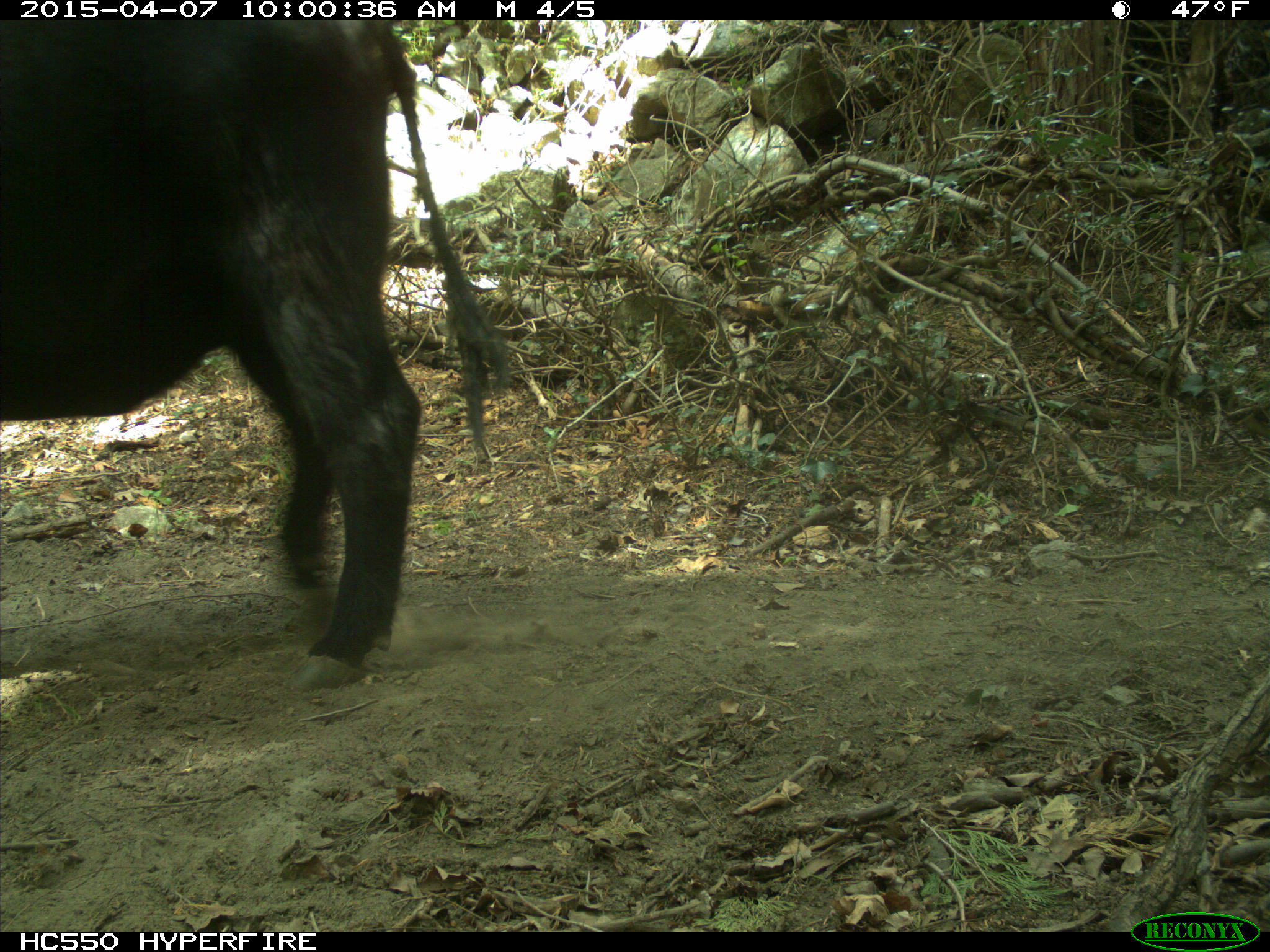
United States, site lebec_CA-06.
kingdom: Animalia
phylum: Chordata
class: Mammalia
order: Artiodactyla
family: Bovidae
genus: Bos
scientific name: Bos taurus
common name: domestic cow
Bos taurus (domestic cow).